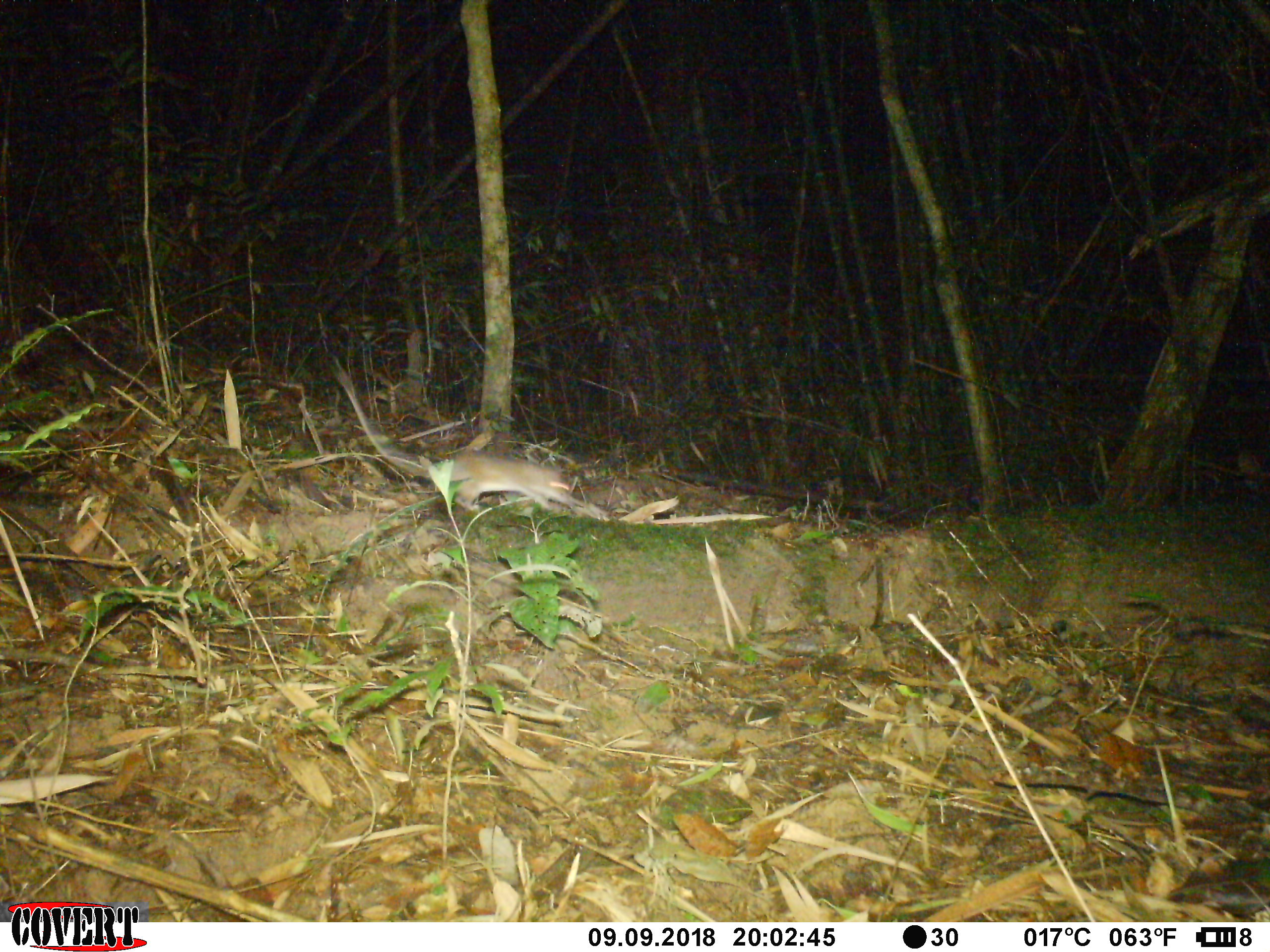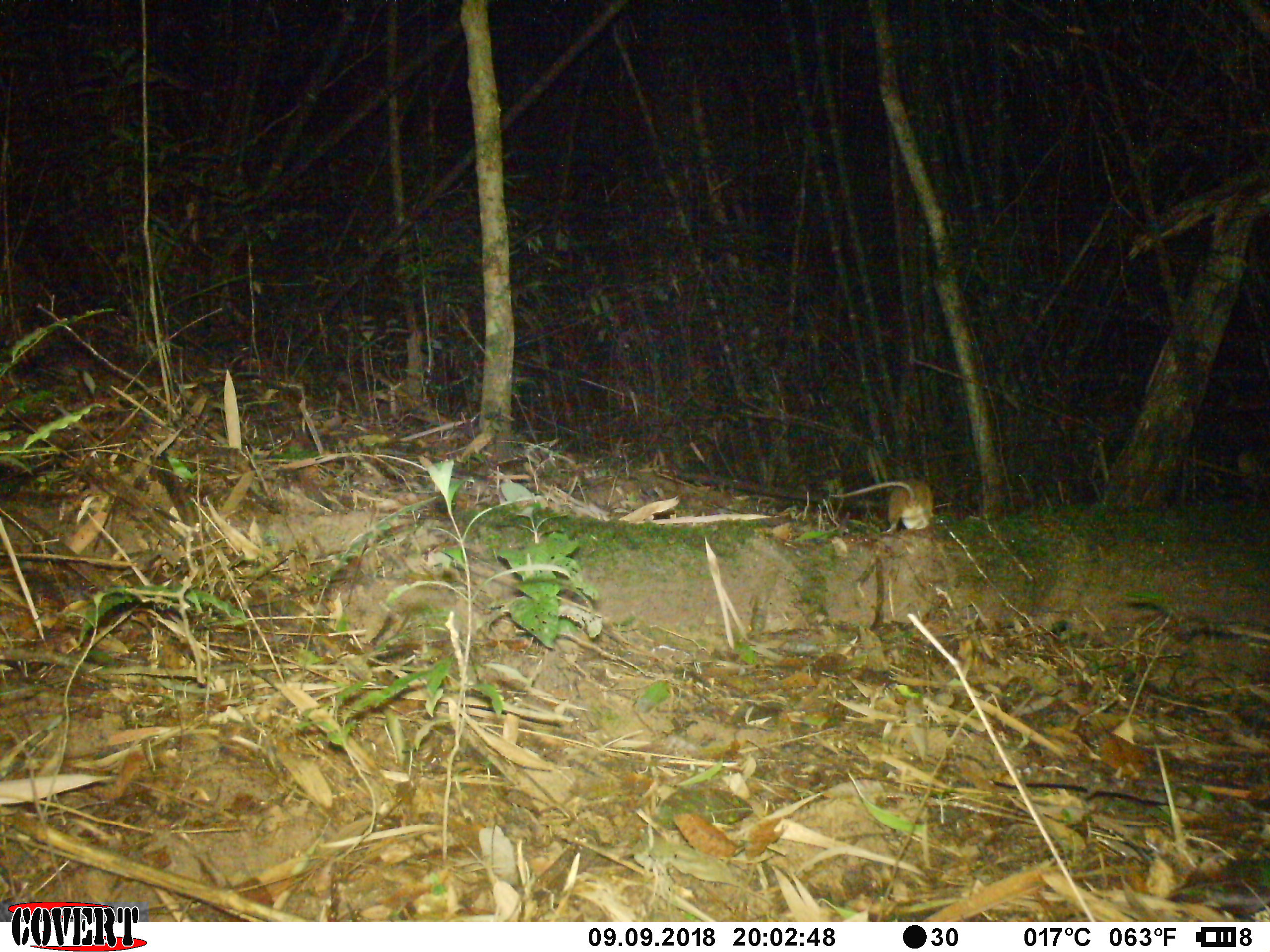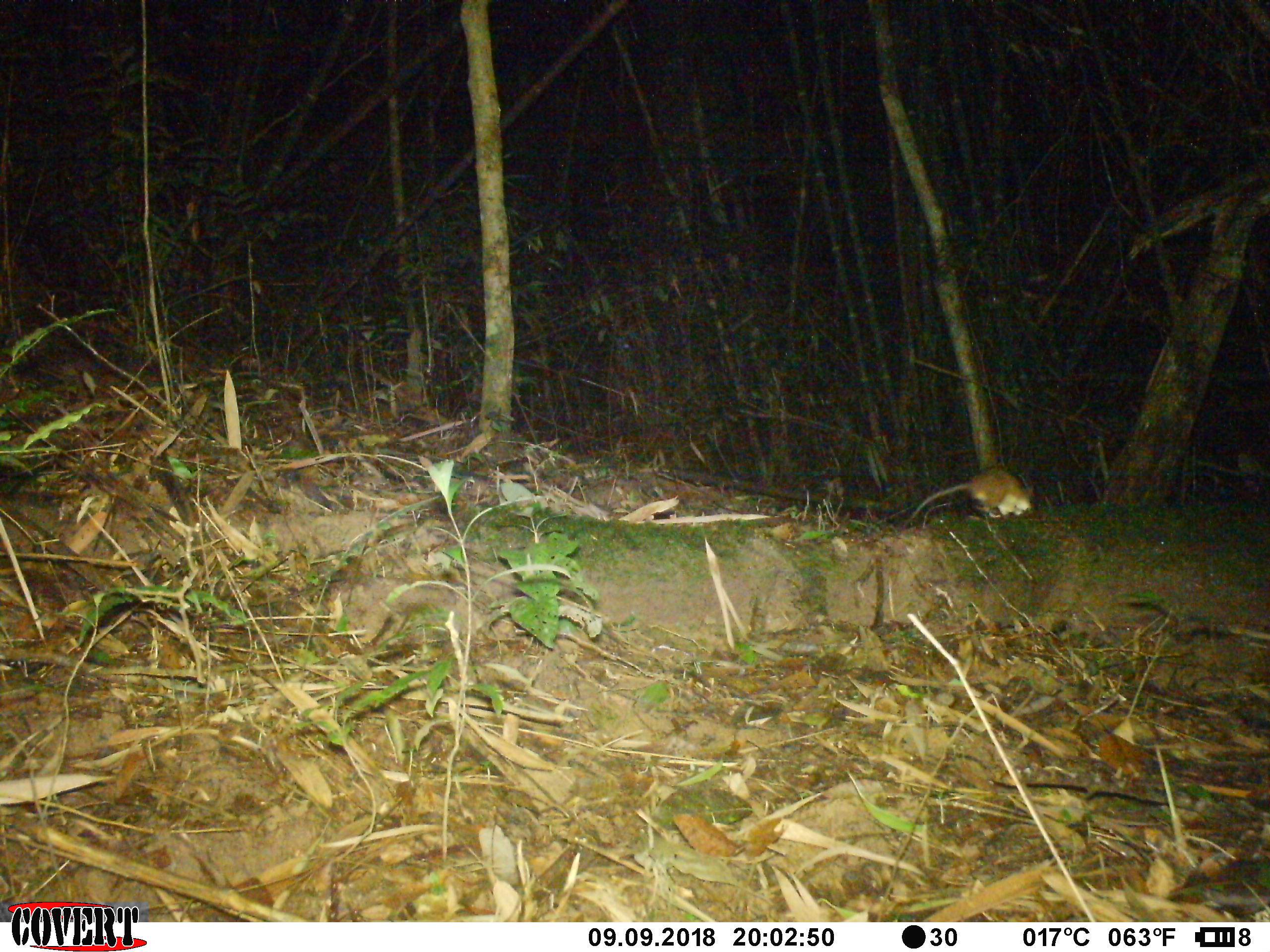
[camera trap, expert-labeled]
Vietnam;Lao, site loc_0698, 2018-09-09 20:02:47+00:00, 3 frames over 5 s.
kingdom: Animalia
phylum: Chordata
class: Mammalia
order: Rodentia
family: Muridae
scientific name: Muridae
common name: old-world mice and rats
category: unidentified murid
Unidentified murid (old-world mice and rats) (Muridae). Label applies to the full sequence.